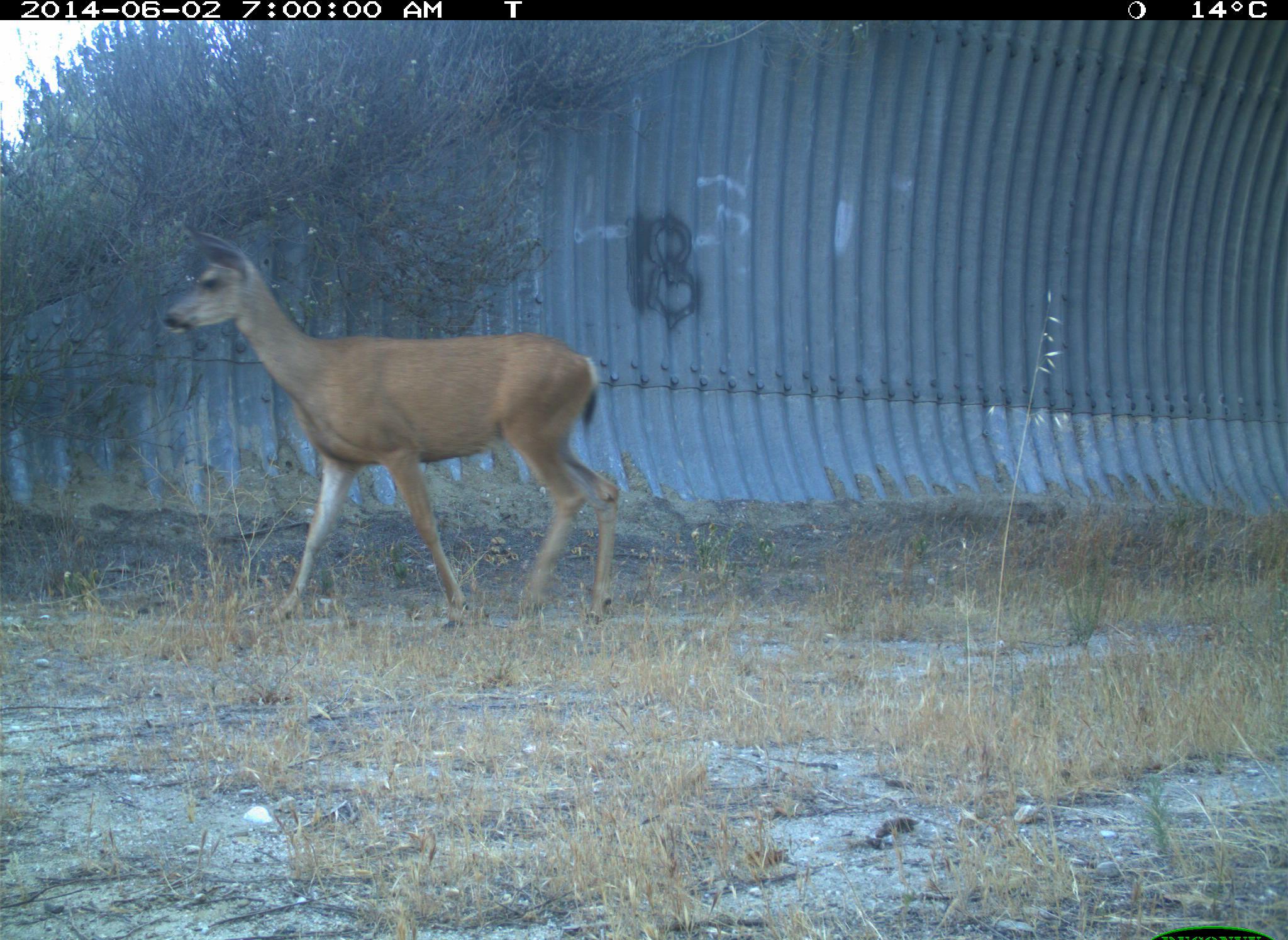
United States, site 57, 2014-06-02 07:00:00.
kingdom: Animalia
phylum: Chordata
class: Mammalia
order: Artiodactyla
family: Cervidae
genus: Odocoileus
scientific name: Odocoileus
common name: deer